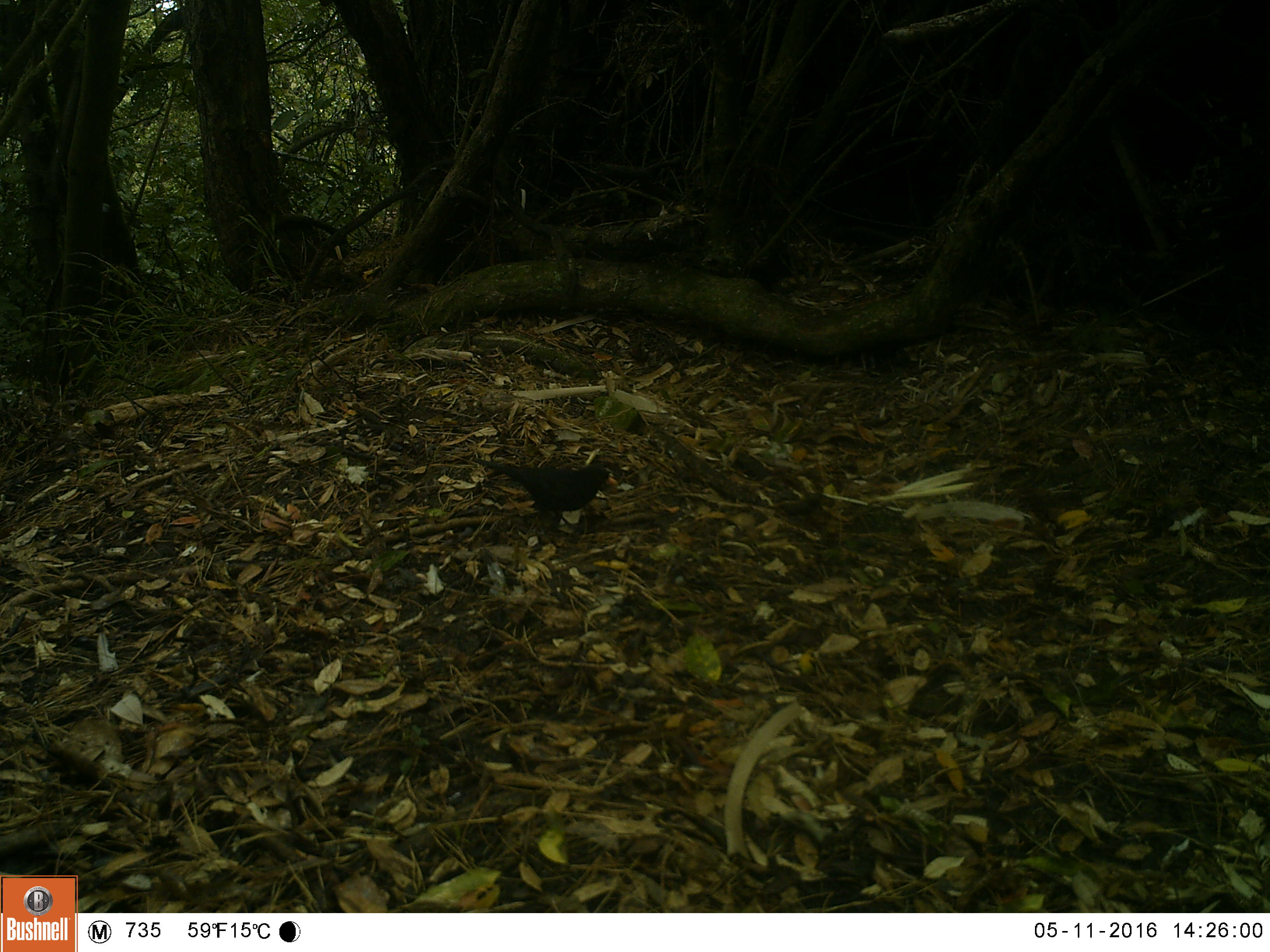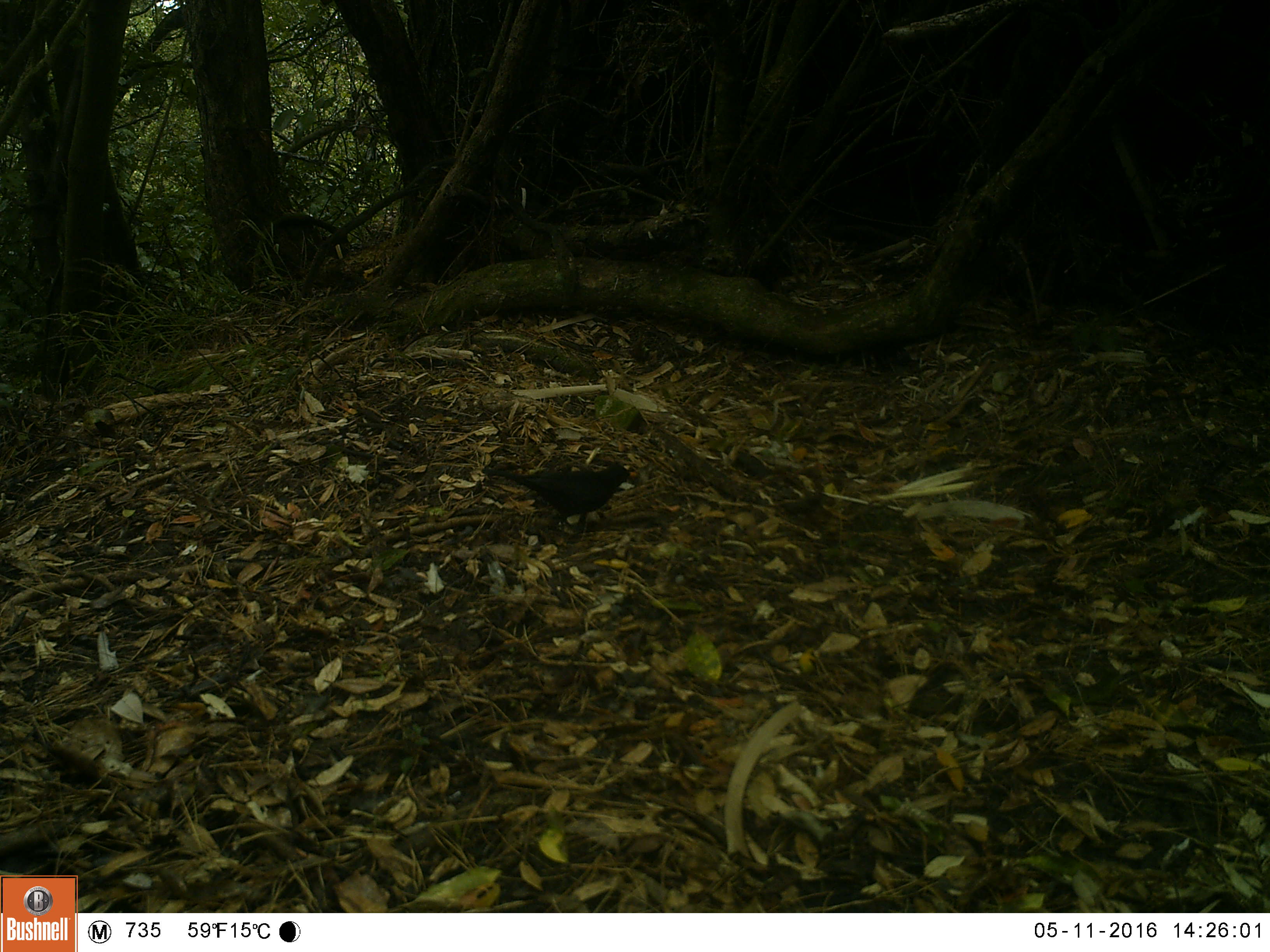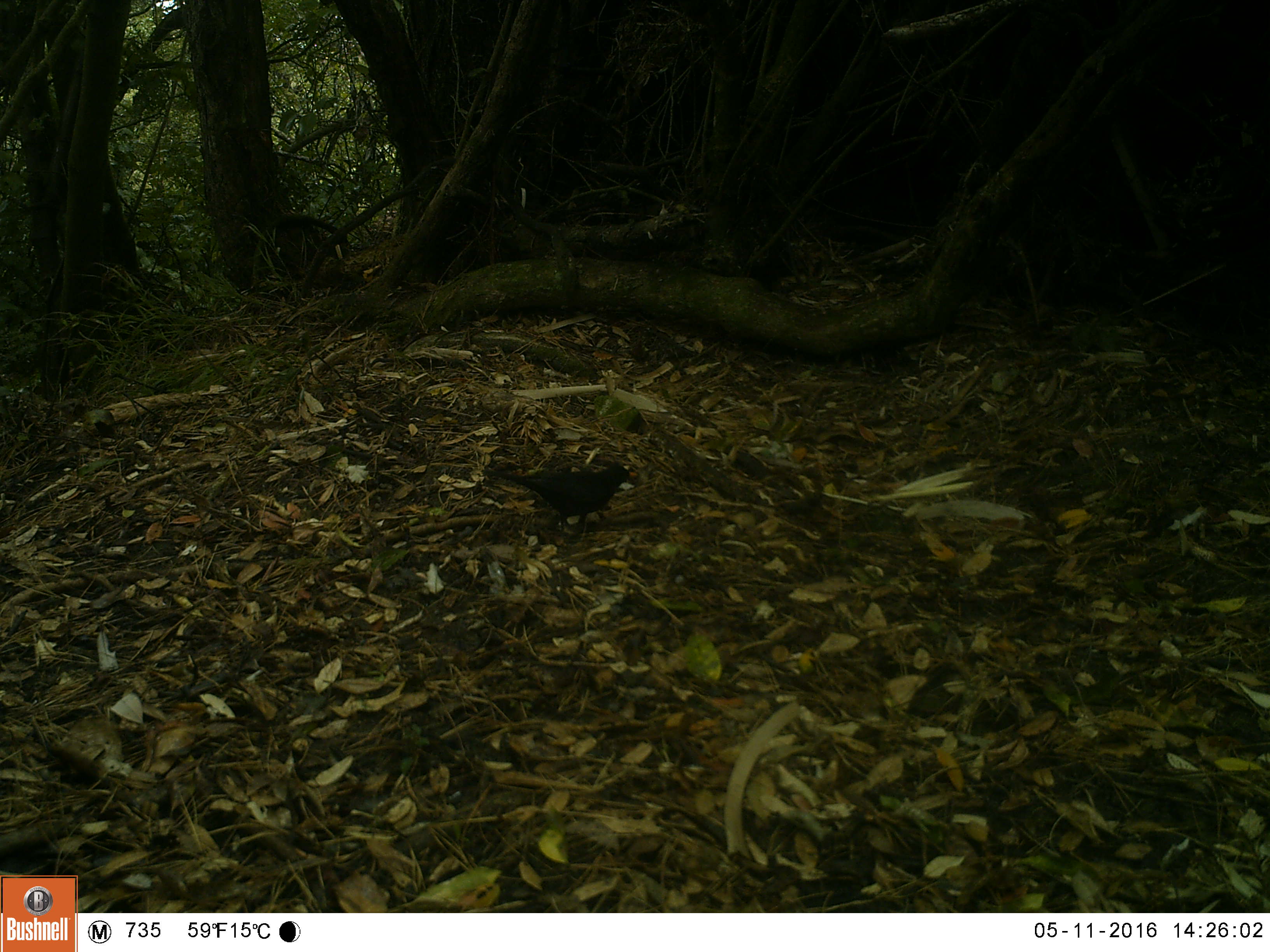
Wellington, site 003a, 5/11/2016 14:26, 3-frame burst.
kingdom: Animalia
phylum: Chordata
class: Aves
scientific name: Aves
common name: bird